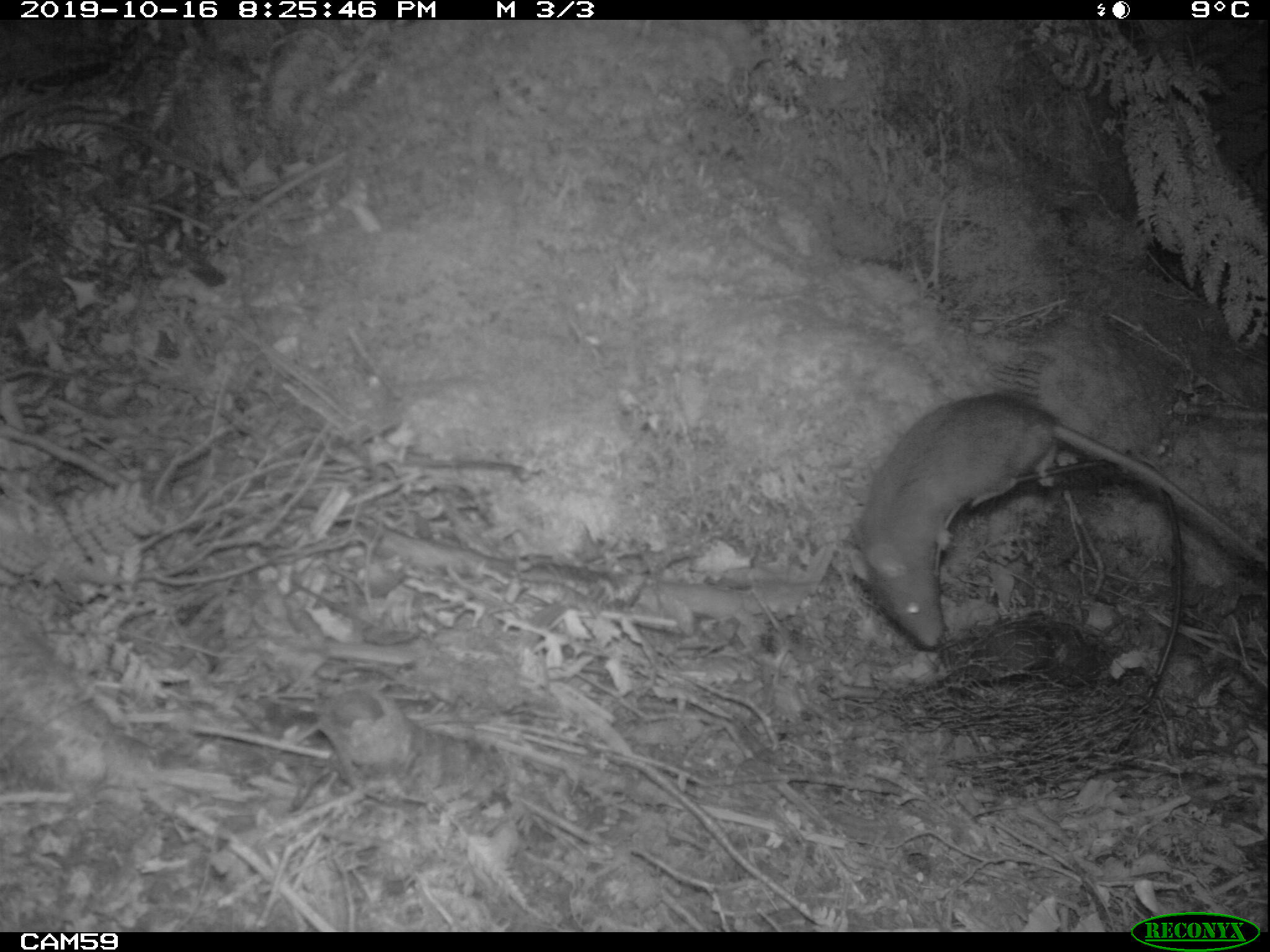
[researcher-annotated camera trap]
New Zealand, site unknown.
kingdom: Animalia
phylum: Chordata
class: Mammalia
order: Rodentia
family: Muridae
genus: Rattus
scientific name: Rattus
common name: rat